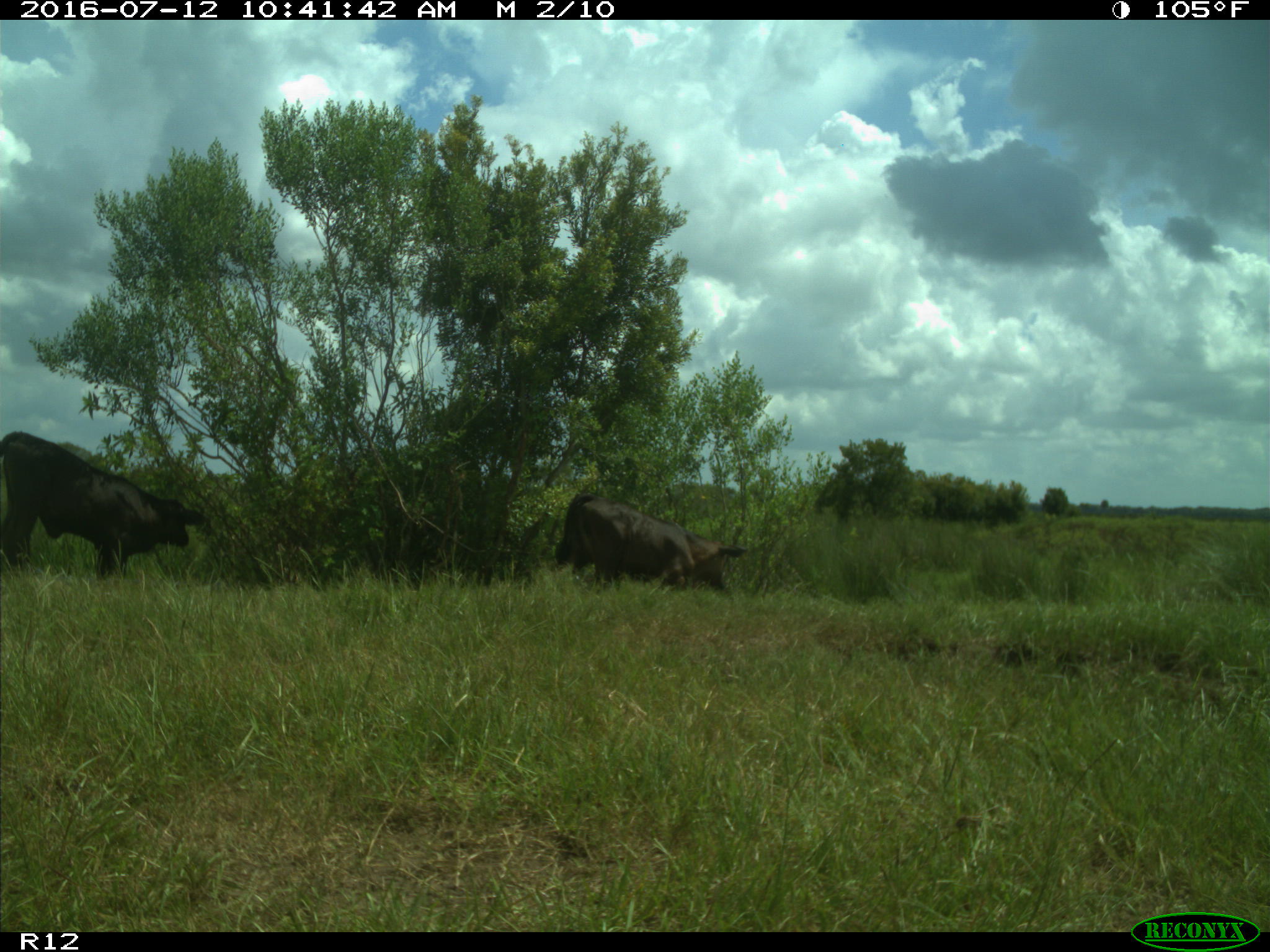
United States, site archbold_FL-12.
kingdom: Animalia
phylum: Chordata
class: Mammalia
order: Artiodactyla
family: Bovidae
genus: Bos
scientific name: Bos taurus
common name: domestic cow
Bos taurus (domestic cow).